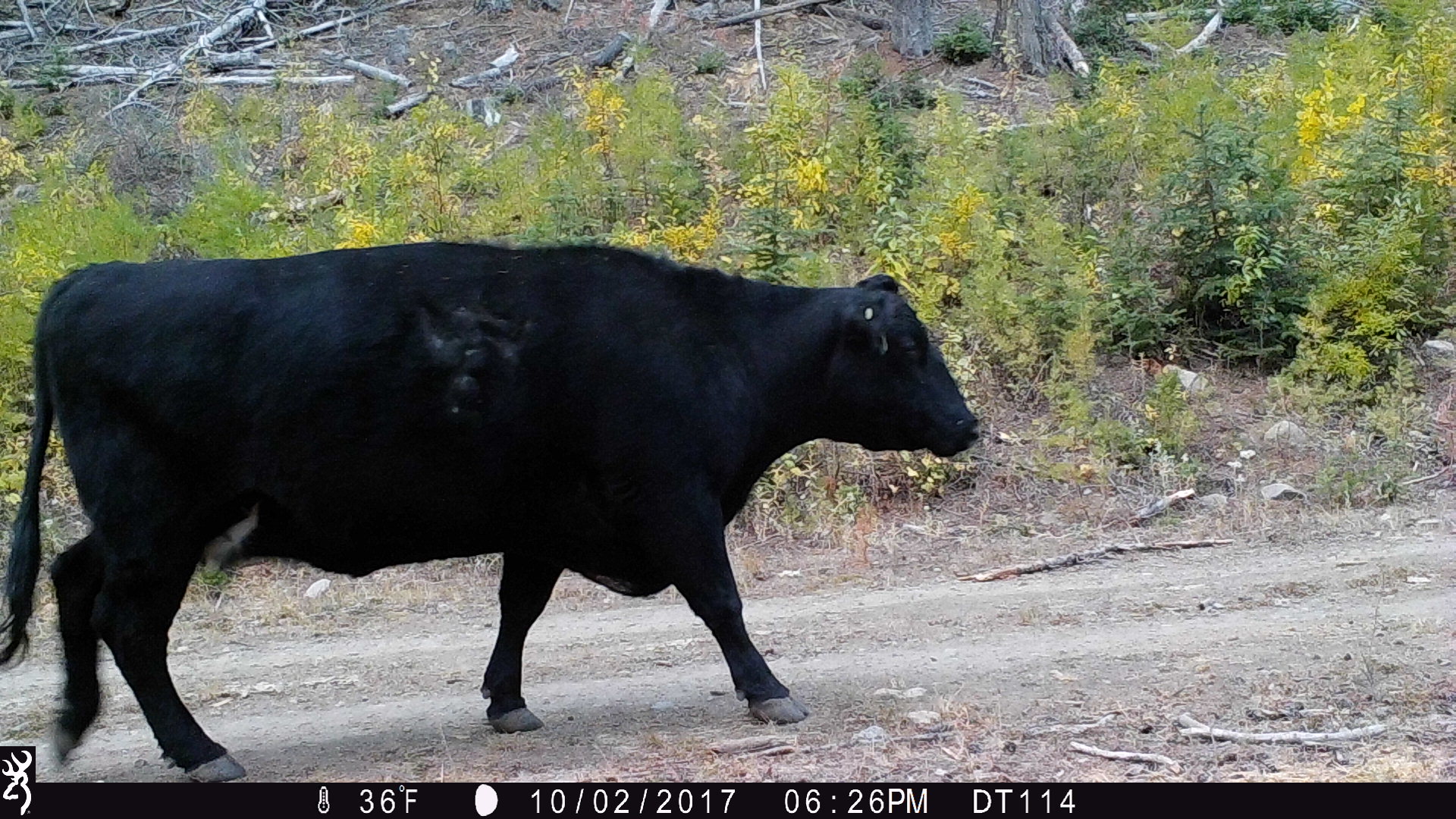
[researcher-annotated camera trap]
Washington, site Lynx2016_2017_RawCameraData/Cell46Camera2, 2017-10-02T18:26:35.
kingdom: Animalia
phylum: Chordata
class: Mammalia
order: Artiodactyla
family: Bovidae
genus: Bos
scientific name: Bos taurus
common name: domestic cattle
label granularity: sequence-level